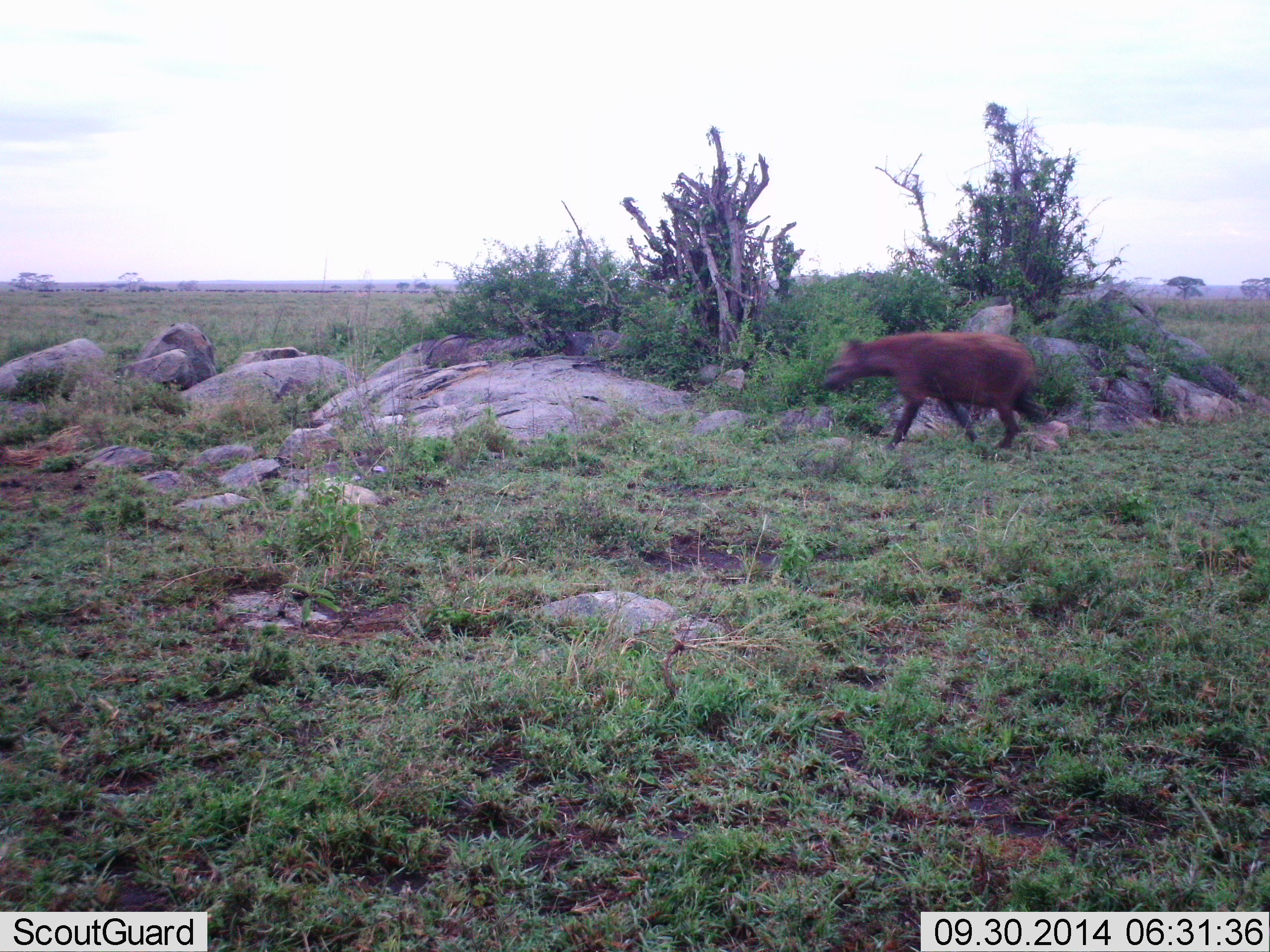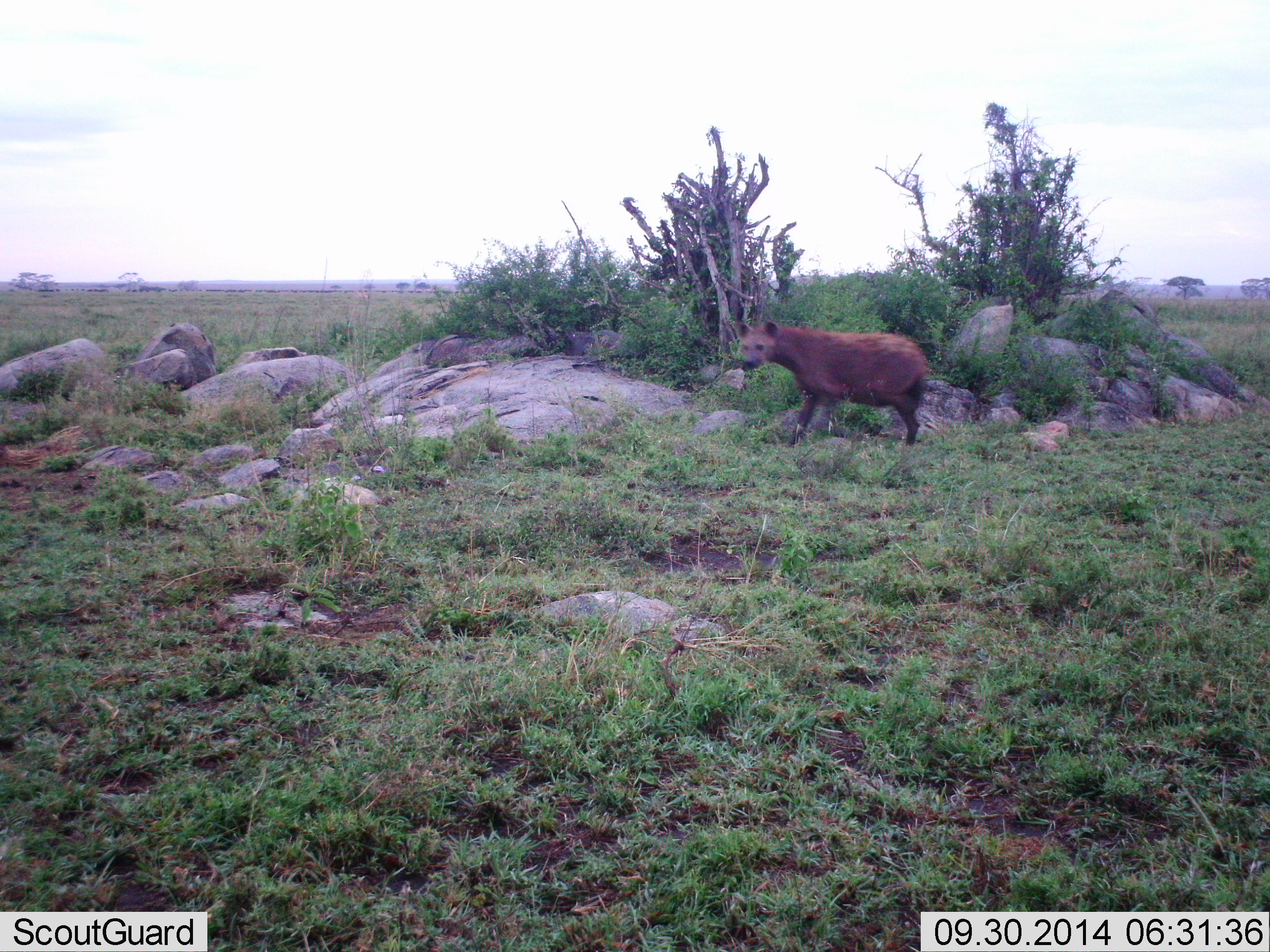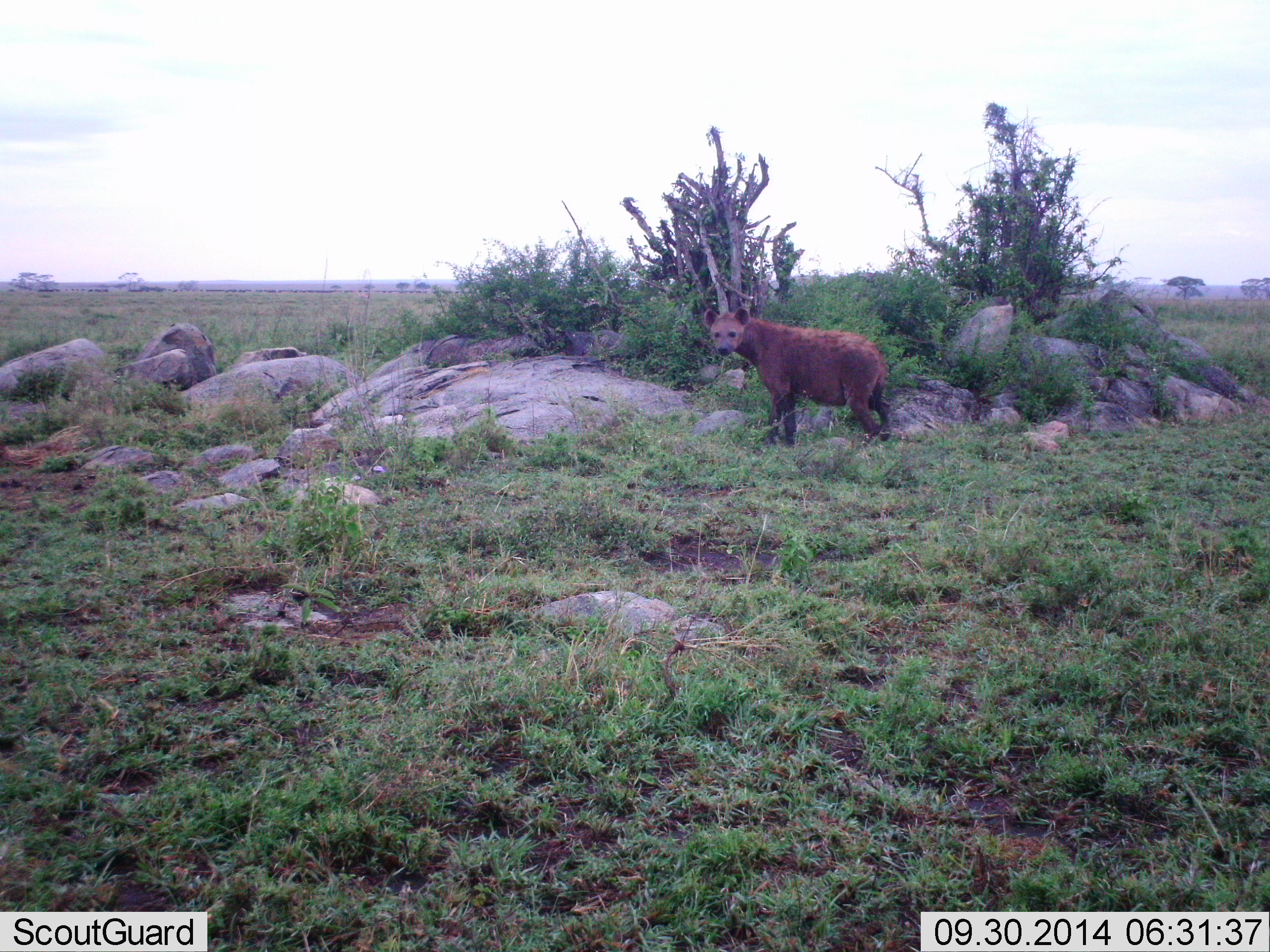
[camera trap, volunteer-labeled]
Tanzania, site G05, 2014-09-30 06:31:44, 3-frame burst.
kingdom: Animalia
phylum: Chordata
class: Mammalia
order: Carnivora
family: Hyaenidae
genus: Crocuta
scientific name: Crocuta crocuta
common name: spotted hyena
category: hyenaspotted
Hyenaspotted (spotted hyena) (Crocuta crocuta), count 1. Behavior (volunteer vote fractions): standing 20%, resting 0%, moving 80%, interacting 0%. Young present (vote fraction): 0%. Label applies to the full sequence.